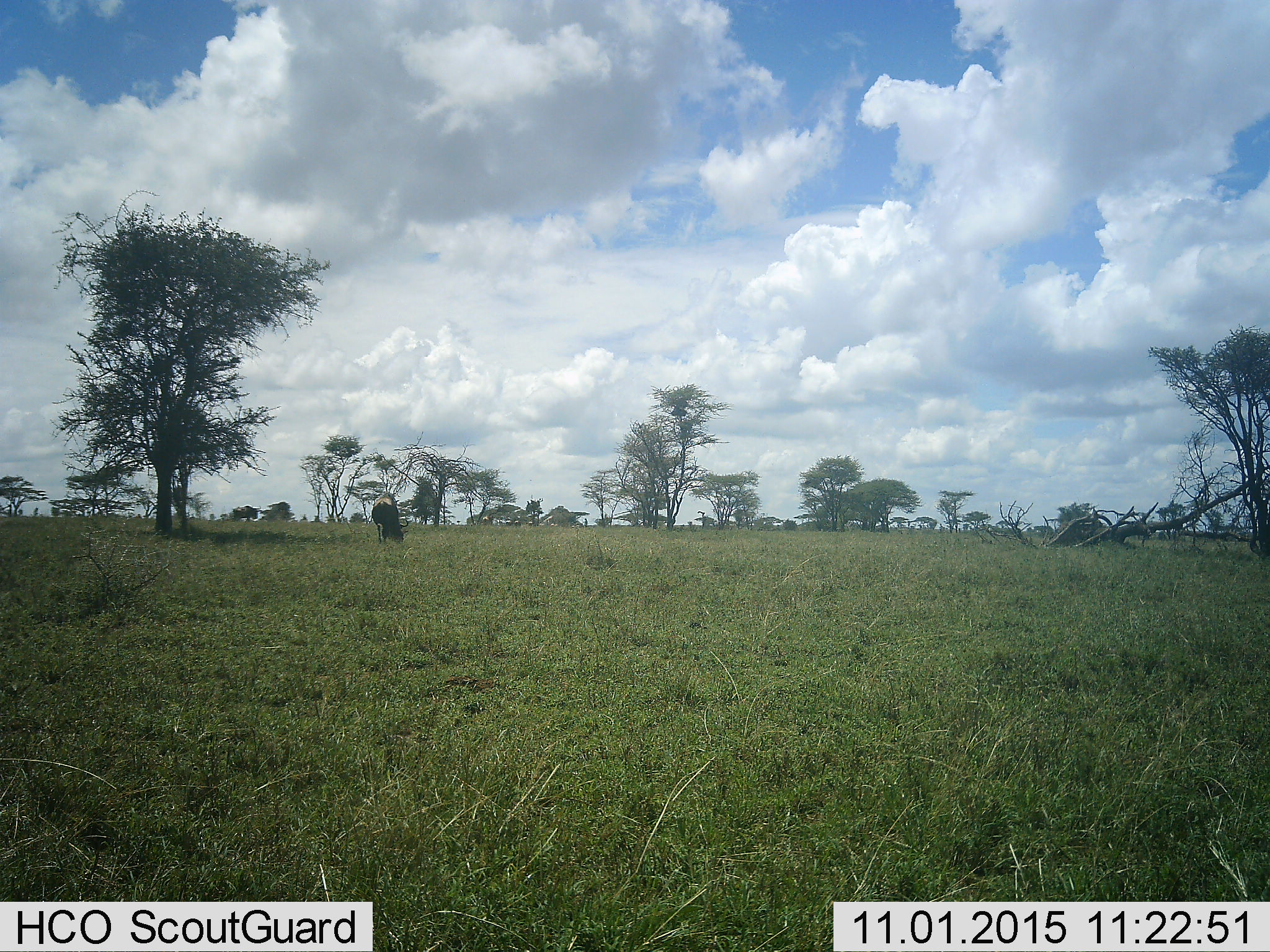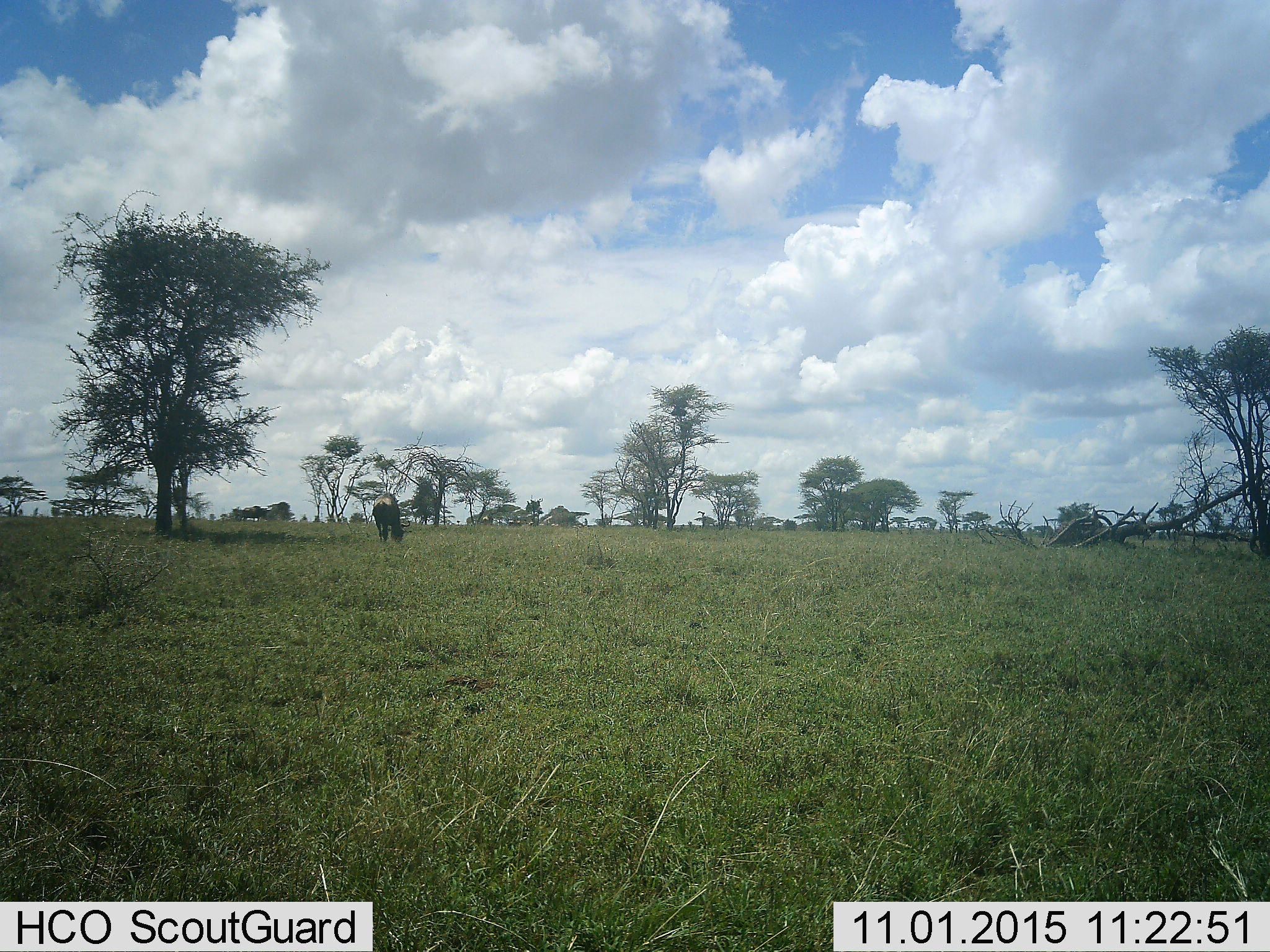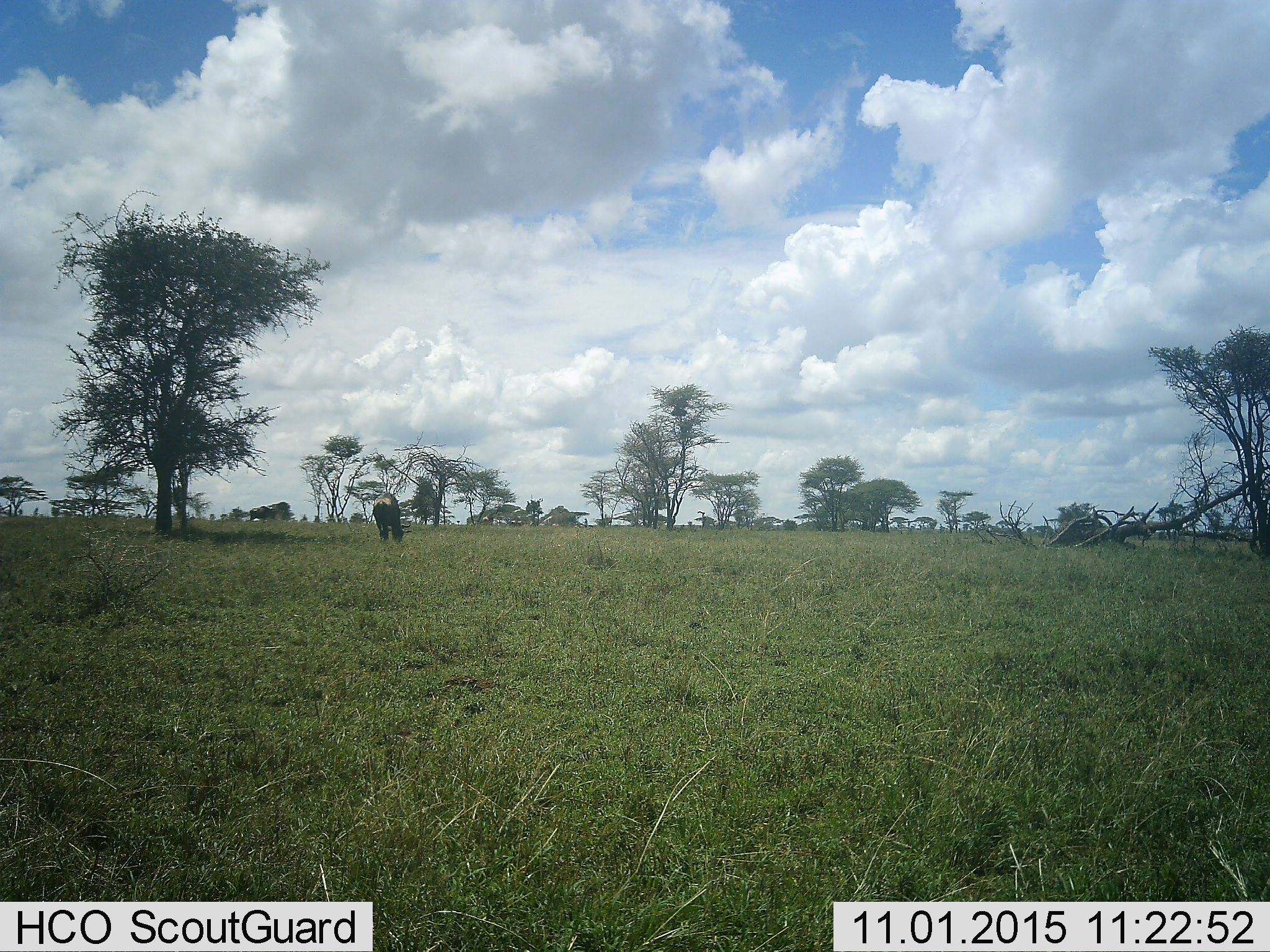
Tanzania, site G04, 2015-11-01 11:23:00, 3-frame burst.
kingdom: Animalia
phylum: Chordata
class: Mammalia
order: Artiodactyla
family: Bovidae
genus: Connochaetes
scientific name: Connochaetes taurinus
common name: blue wildebeest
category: wildebeest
Wildebeest (blue wildebeest) (Connochaetes taurinus), count 2. Behavior (volunteer vote fractions): standing 29%, resting 0%, moving 71%, interacting 0%. Young present (vote fraction): 0%. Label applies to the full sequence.